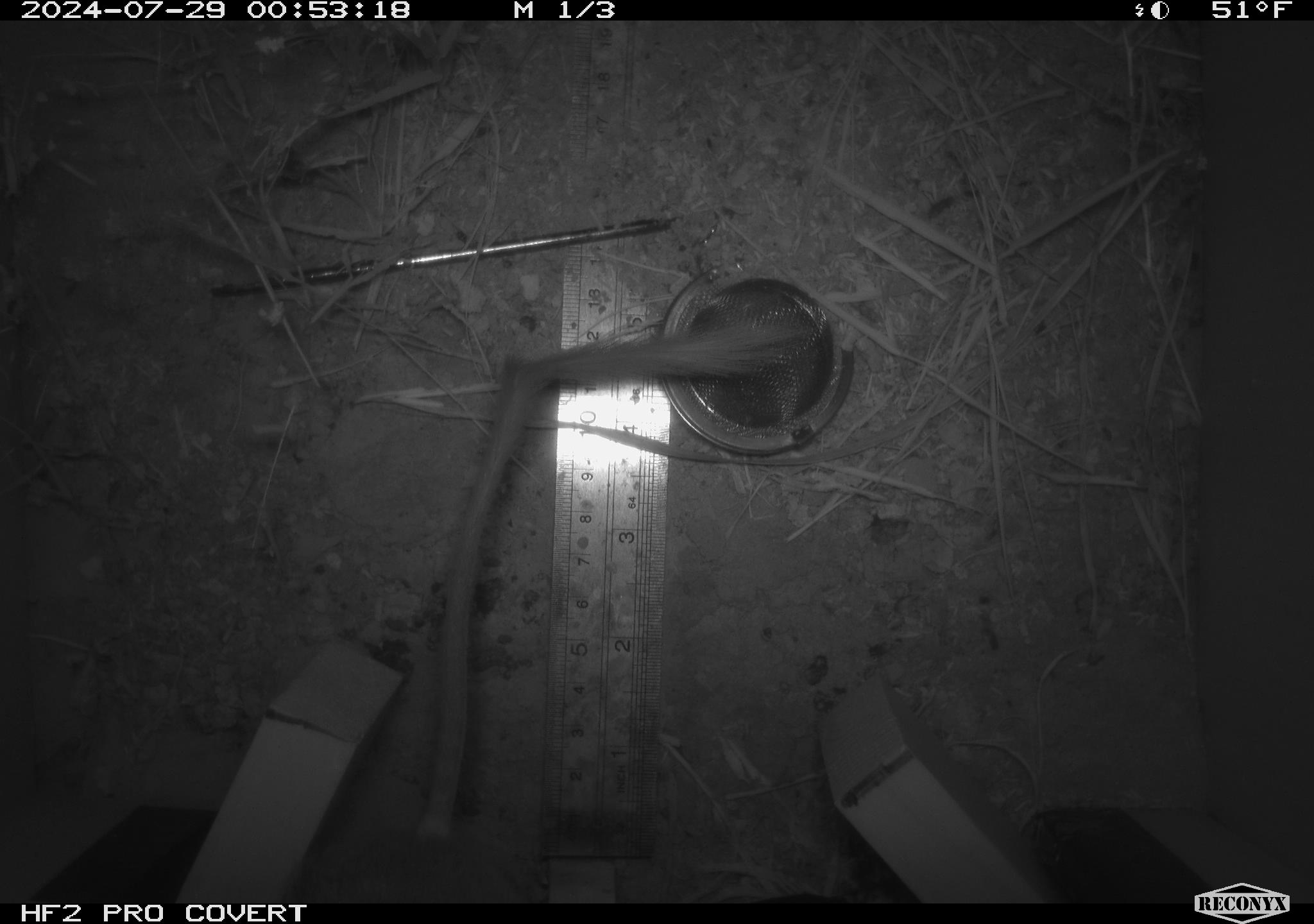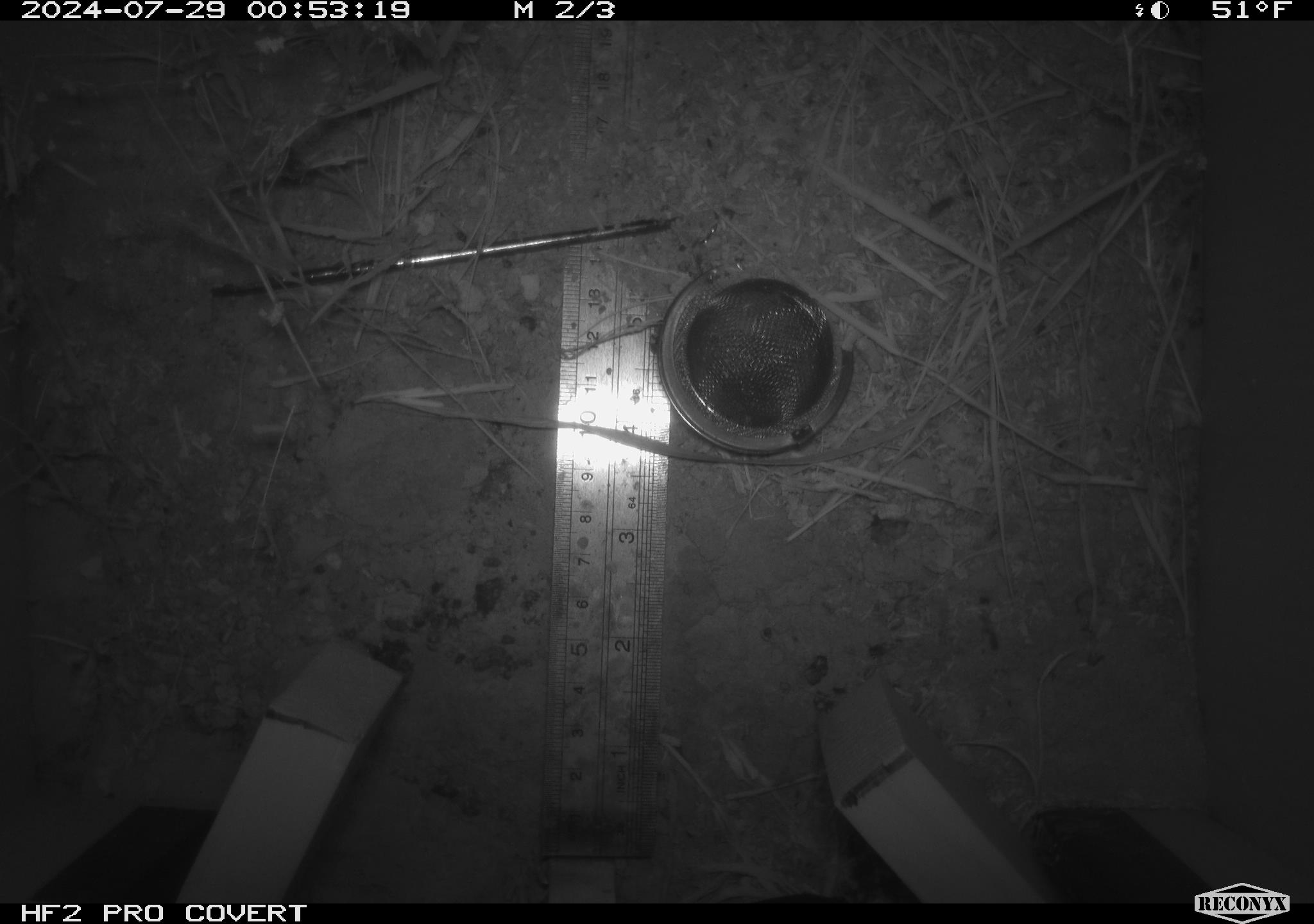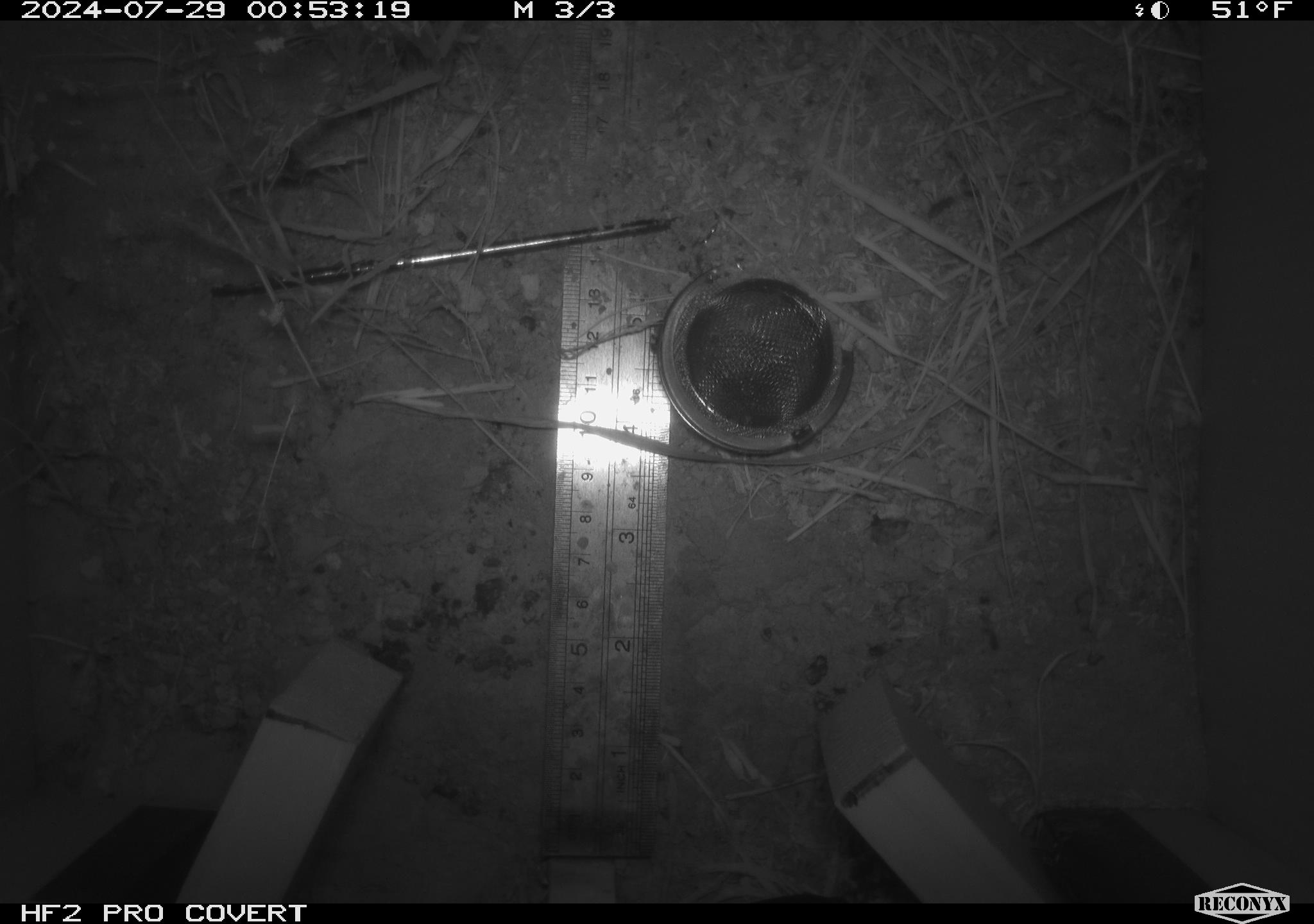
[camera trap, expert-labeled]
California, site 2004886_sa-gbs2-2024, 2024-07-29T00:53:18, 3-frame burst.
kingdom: Animalia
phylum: Chordata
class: Mammalia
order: Rodentia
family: Heteromyidae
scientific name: Heteromyidae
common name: kangaroo rats and pocket mice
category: heteromyidae family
Heteromyidae family (kangaroo rats and pocket mice) (Heteromyidae).